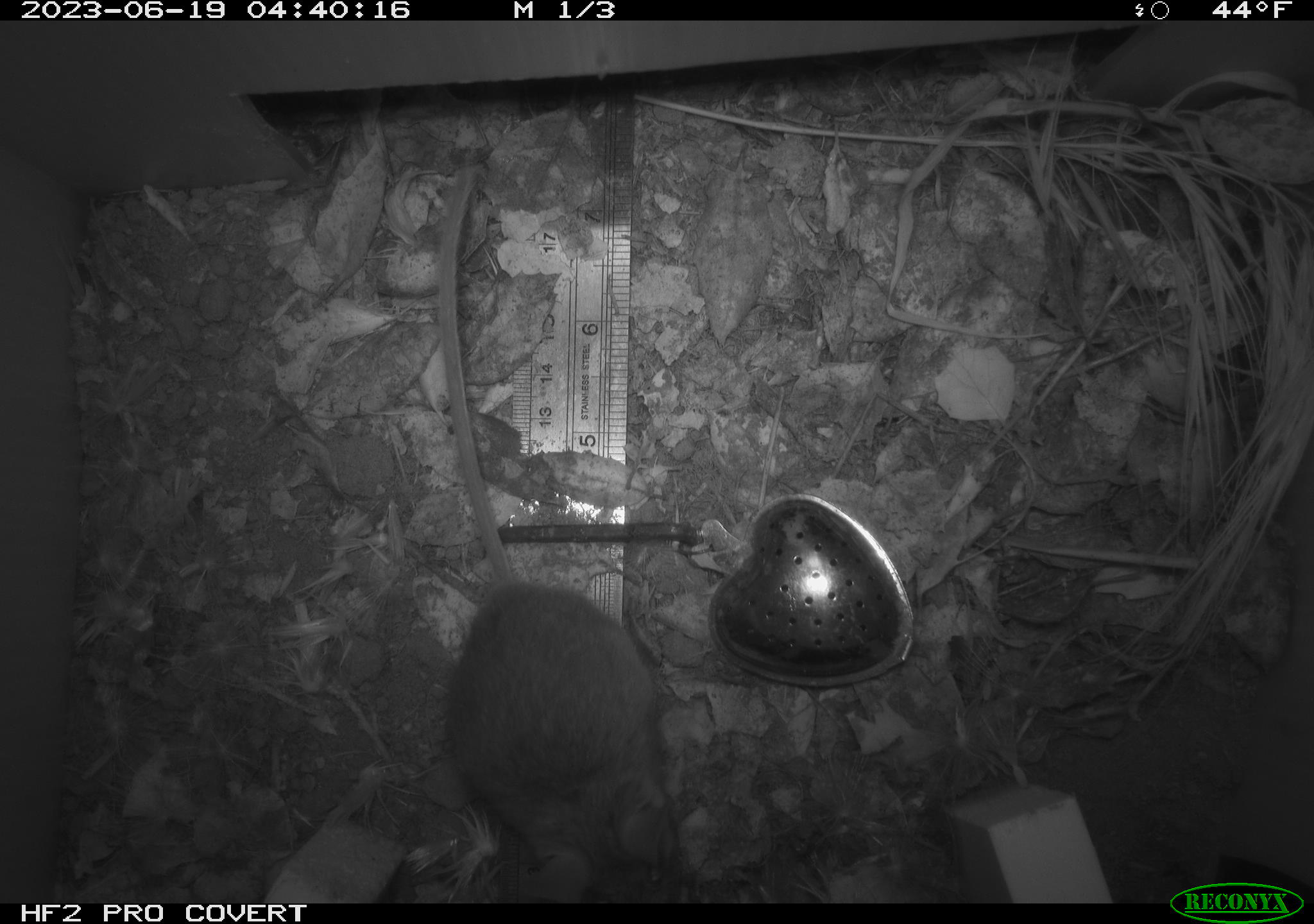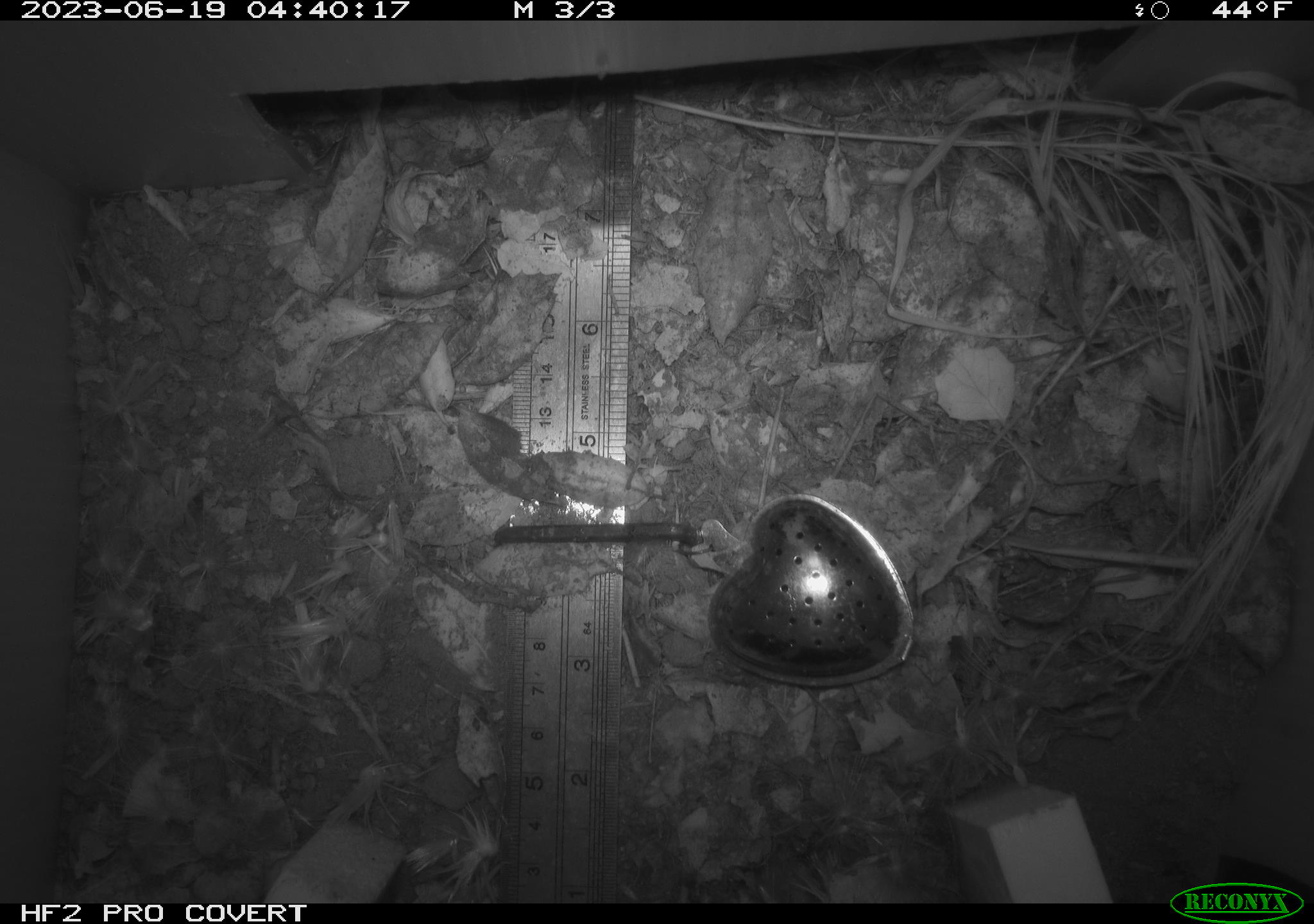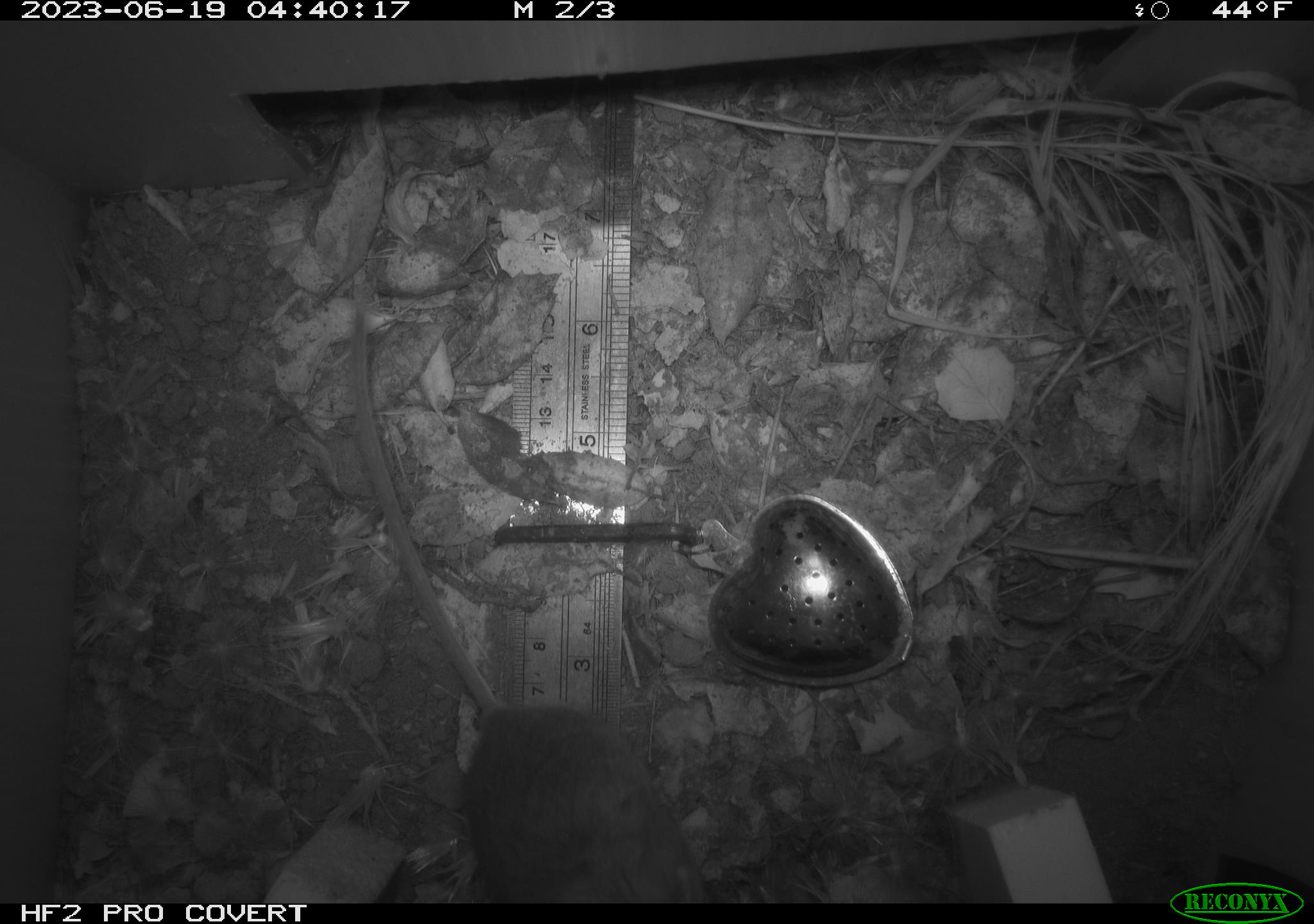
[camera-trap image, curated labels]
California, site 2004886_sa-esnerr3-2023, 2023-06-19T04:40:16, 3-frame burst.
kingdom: Animalia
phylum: Chordata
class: Mammalia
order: Rodentia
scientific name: Rodentia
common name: mouse species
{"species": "mouse species (Rodentia)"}